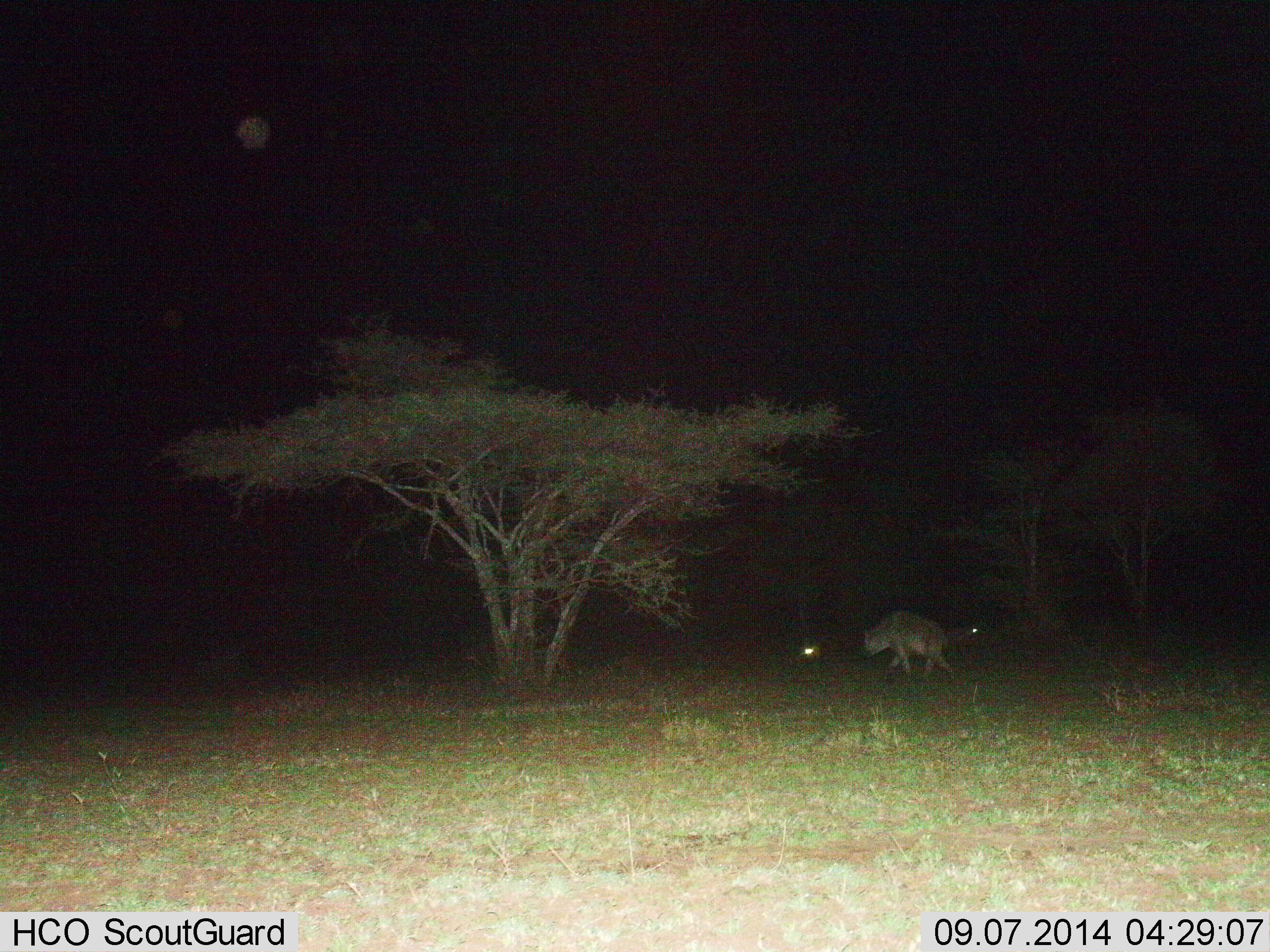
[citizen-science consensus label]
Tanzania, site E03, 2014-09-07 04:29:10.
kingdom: Animalia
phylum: Chordata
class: Mammalia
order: Carnivora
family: Hyaenidae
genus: Crocuta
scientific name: Crocuta crocuta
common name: spotted hyena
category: hyenaspotted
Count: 1.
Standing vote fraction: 40%.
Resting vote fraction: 0%.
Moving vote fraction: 70%.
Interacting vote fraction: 0%.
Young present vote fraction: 0%.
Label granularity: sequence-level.